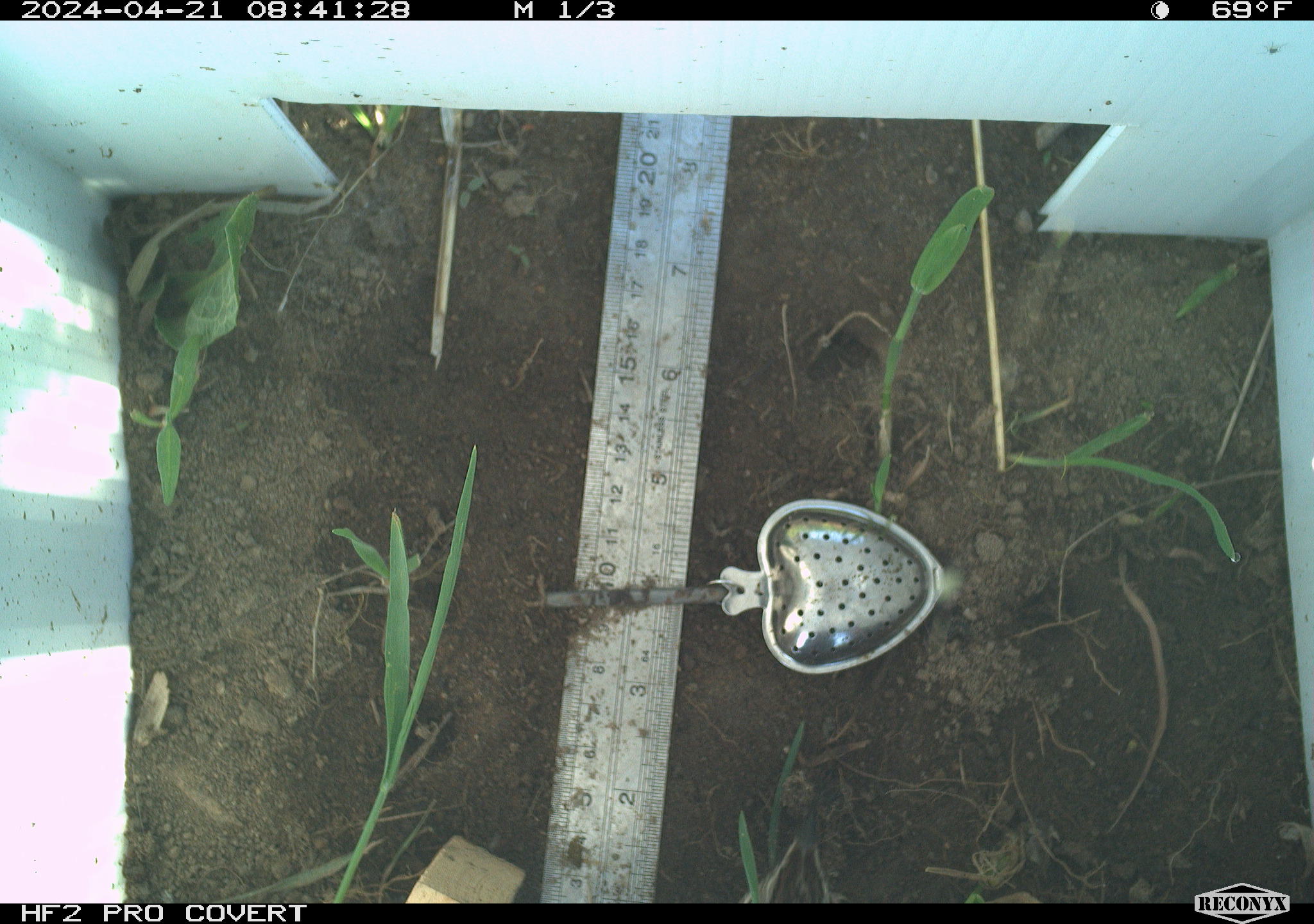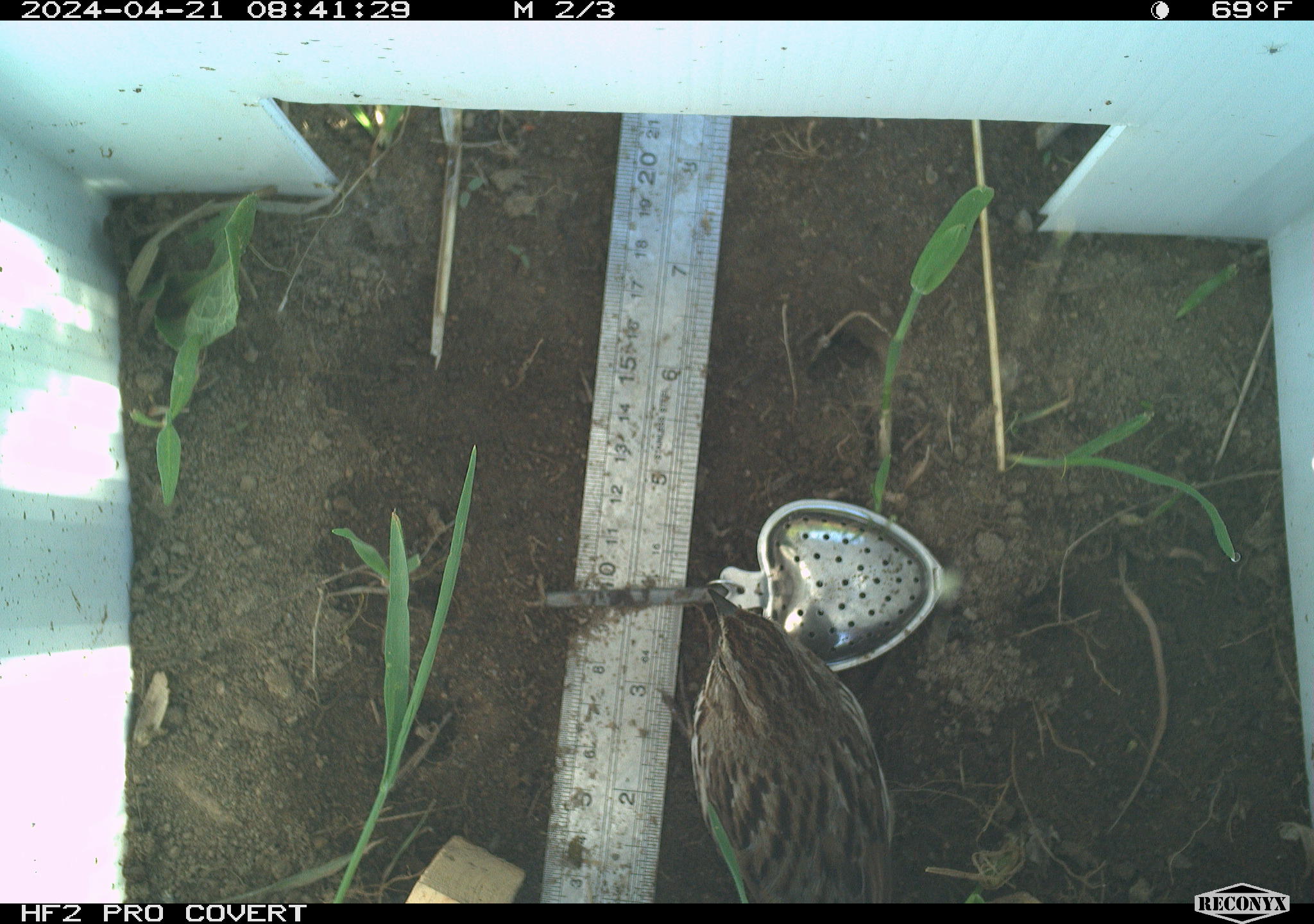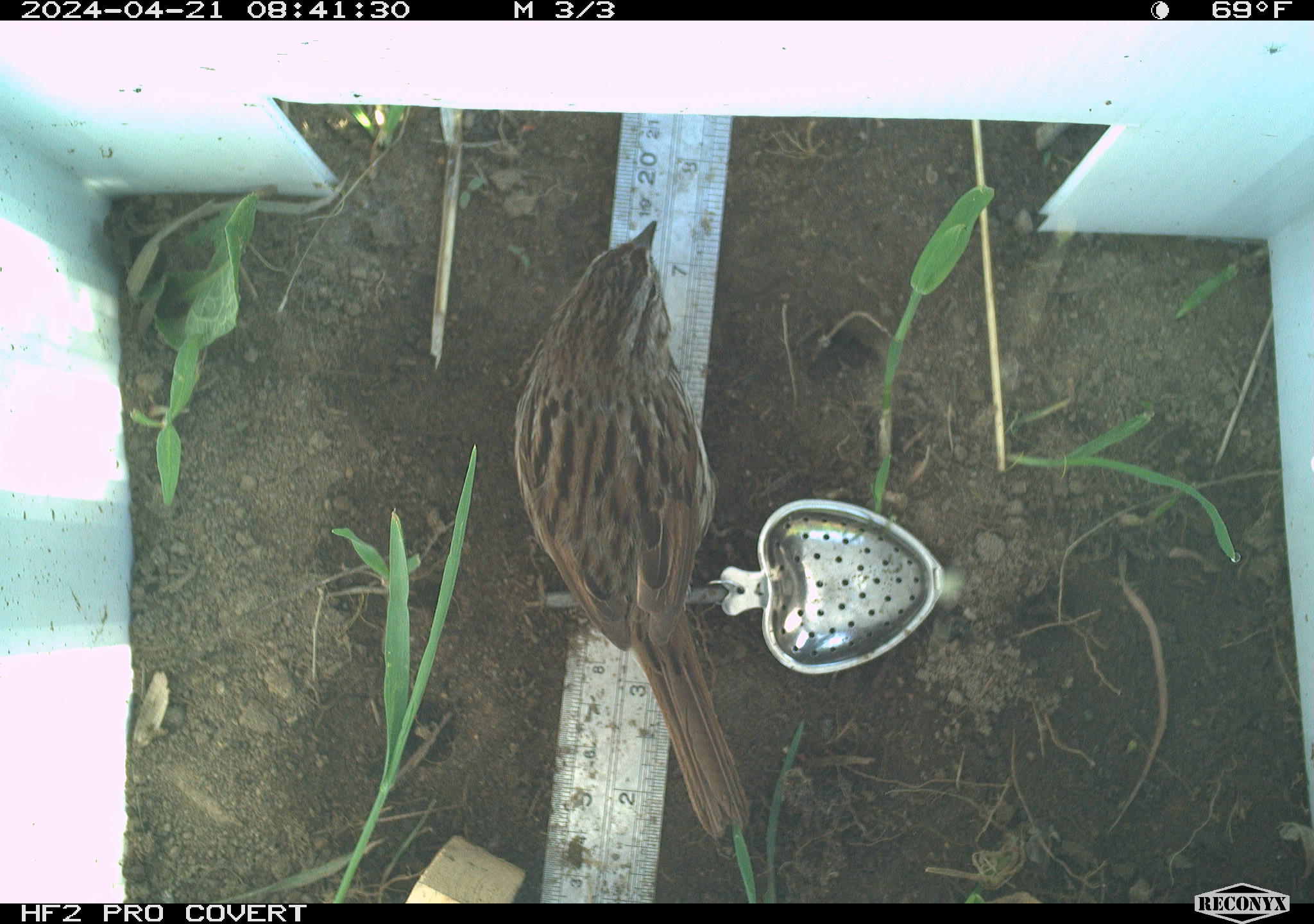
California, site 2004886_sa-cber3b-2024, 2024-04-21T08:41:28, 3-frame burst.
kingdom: Animalia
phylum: Chordata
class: Aves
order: Passeriformes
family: Passerellidae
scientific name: Passerellidae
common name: new world sparrows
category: passerellidae family